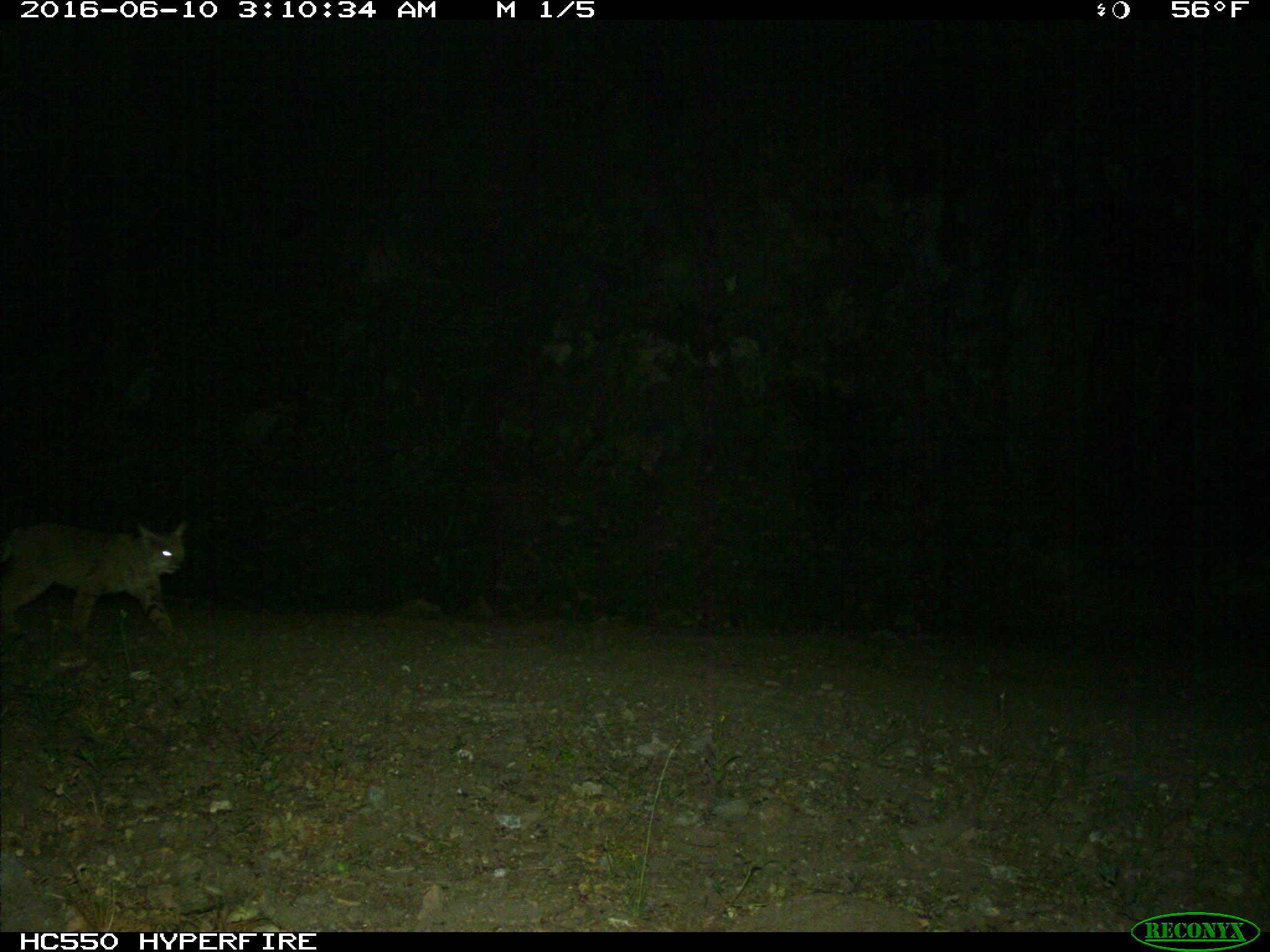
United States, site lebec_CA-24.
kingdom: Animalia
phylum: Chordata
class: Mammalia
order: Carnivora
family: Felidae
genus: Lynx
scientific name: Lynx rufus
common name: bobcat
Lynx rufus (bobcat).